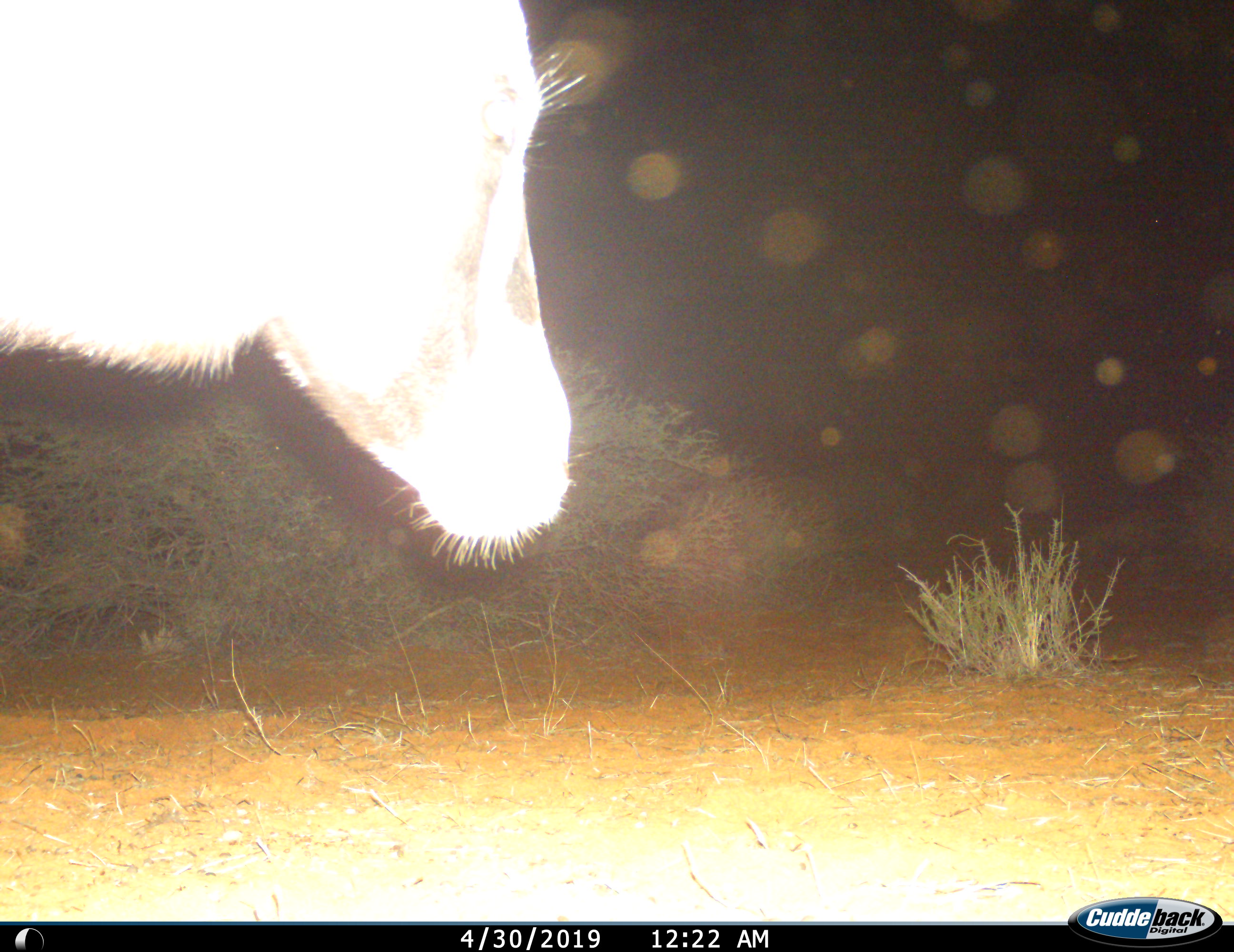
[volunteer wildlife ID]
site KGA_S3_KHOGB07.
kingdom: Animalia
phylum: Chordata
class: Mammalia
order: Artiodactyla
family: Bovidae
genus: Oryx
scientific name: Oryx gazella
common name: gemsbok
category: oryx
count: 1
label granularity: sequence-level